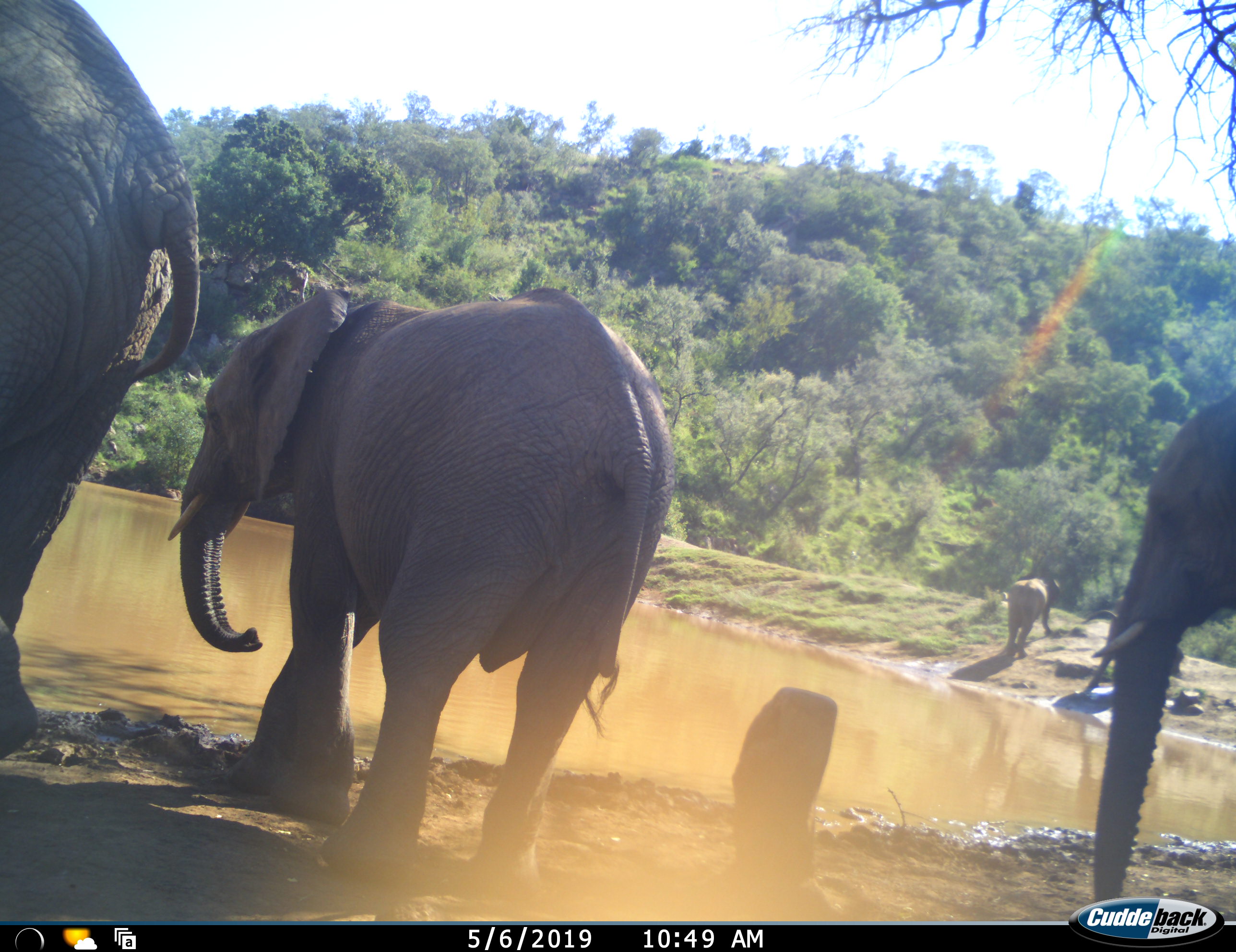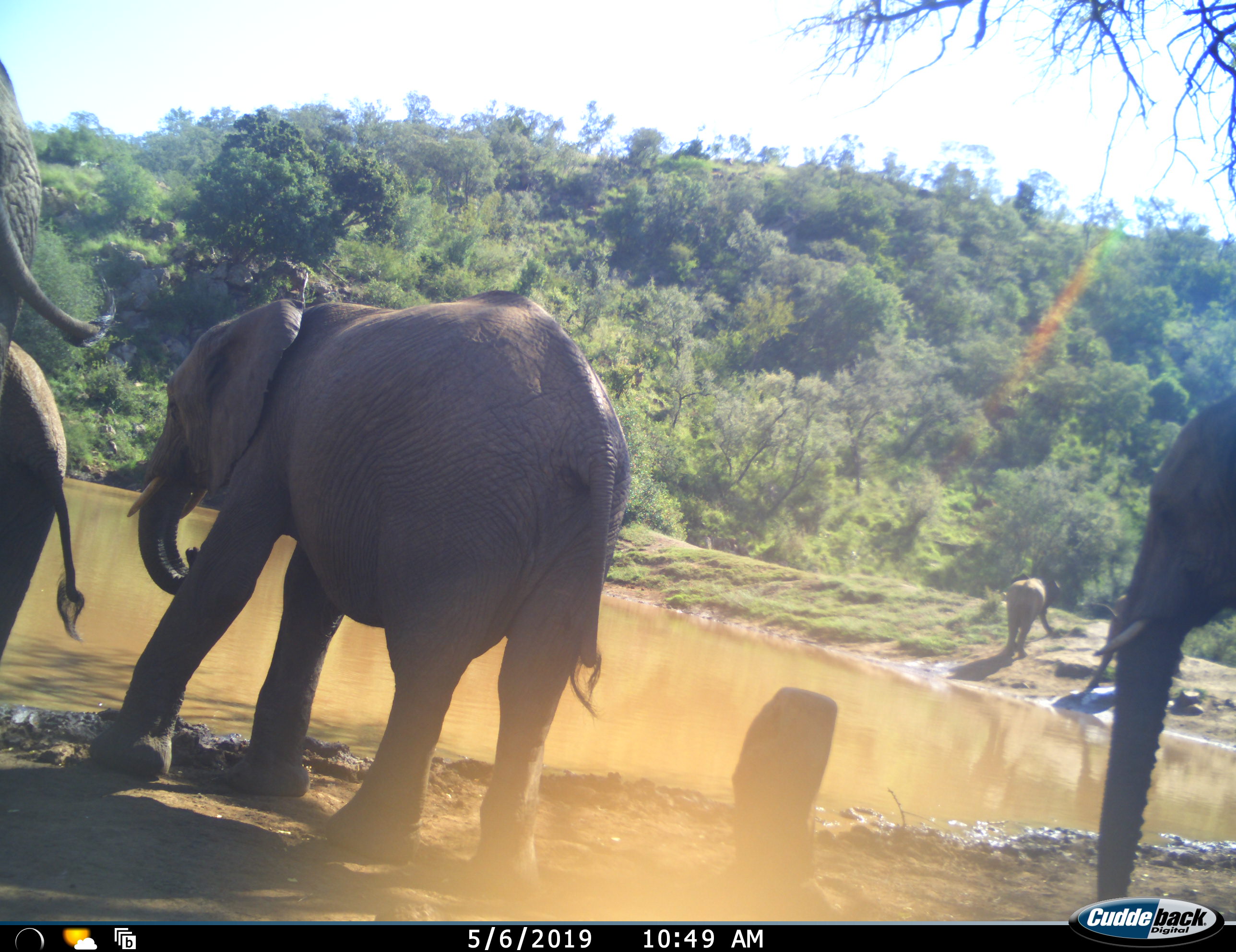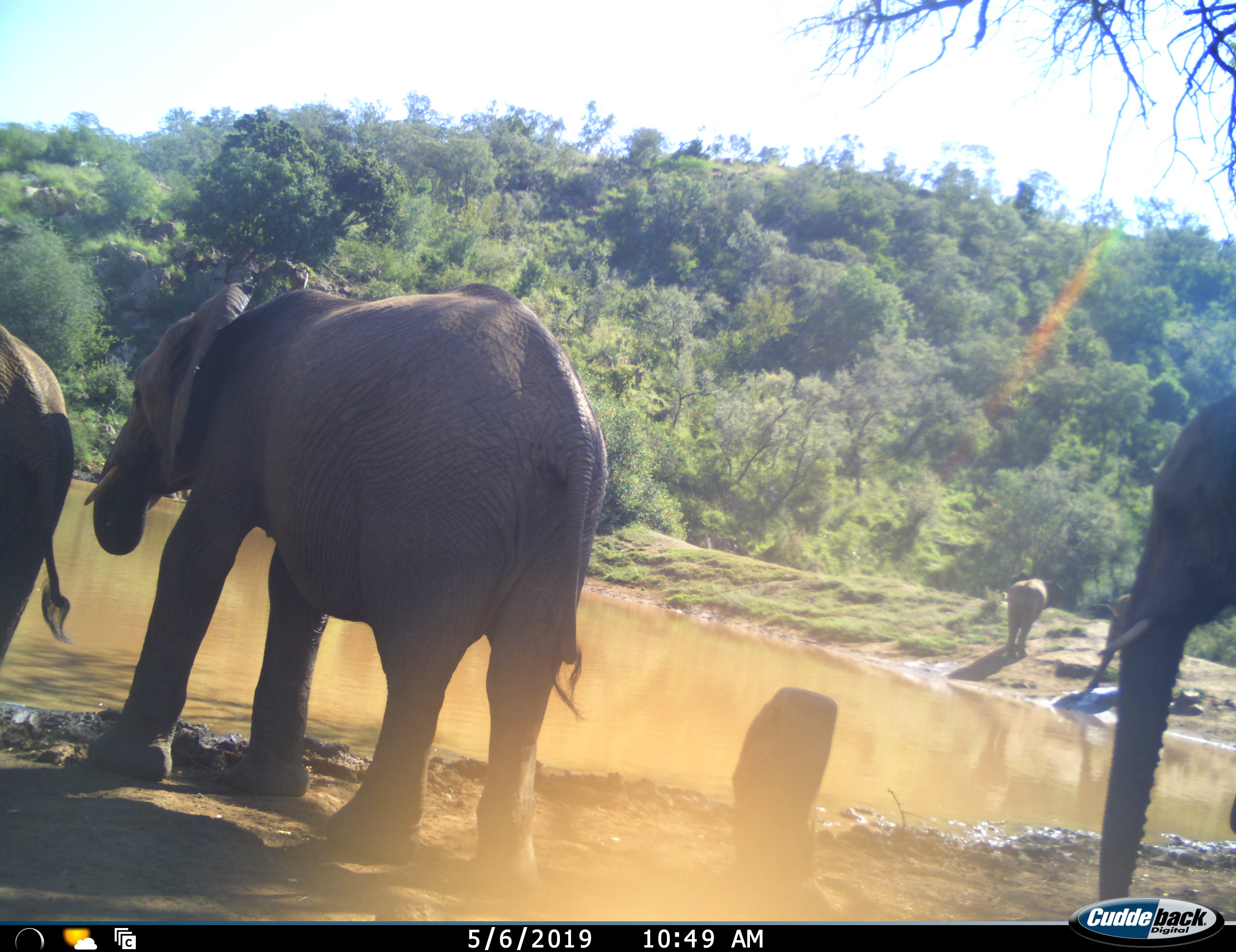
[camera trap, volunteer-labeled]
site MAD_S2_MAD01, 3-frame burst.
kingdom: Animalia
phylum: Chordata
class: Mammalia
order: Proboscidea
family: Elephantidae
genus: Loxodonta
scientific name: Loxodonta africana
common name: african bush elephant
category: elephant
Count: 4.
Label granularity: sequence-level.